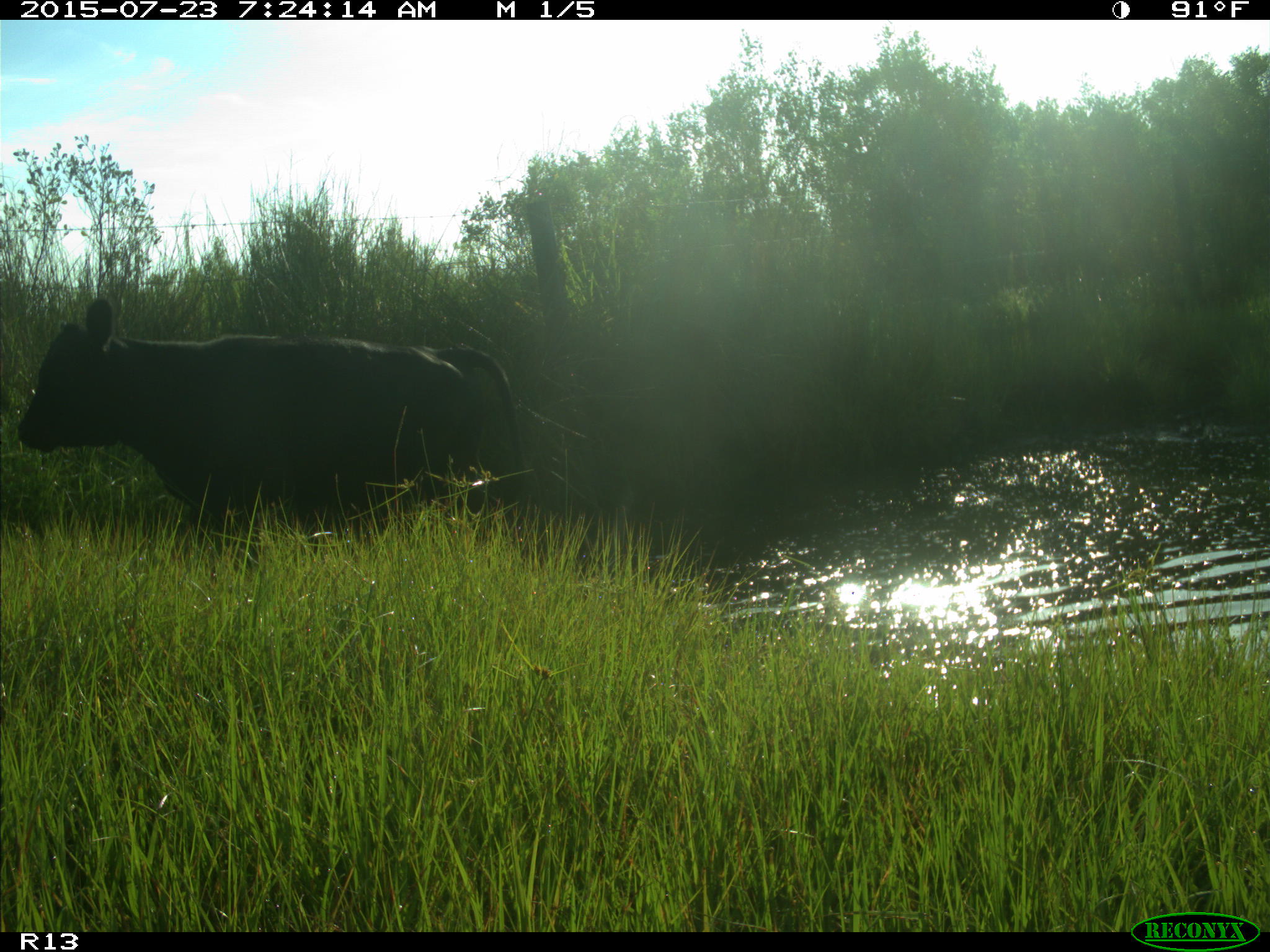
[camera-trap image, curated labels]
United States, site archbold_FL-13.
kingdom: Animalia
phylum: Chordata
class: Mammalia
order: Artiodactyla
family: Bovidae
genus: Bos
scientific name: Bos taurus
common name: domestic cow